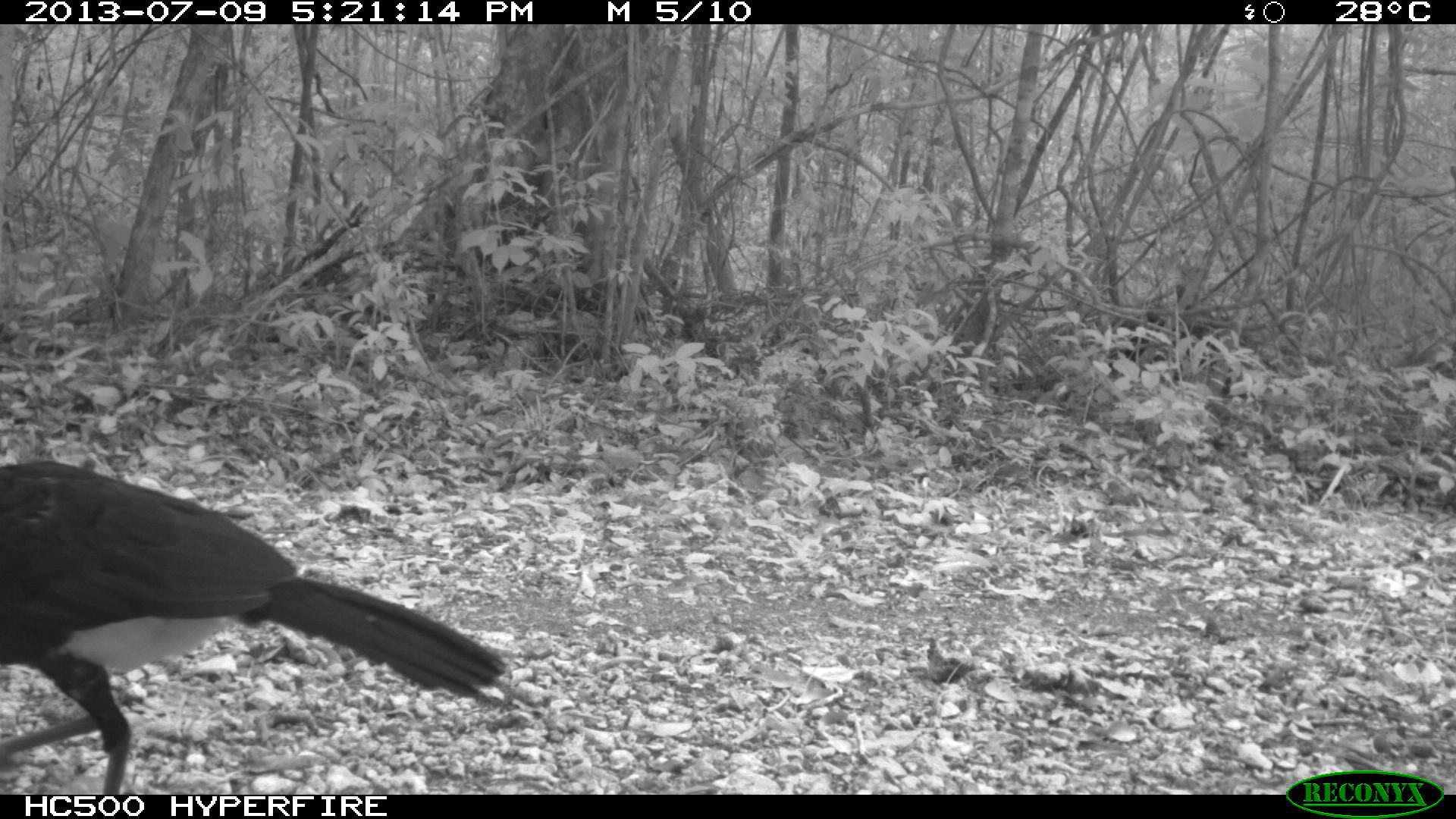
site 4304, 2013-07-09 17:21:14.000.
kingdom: Animalia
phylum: Chordata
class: Aves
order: Galliformes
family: Cracidae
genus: Crax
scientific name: Crax rubra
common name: great curassow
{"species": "Crax rubra (great curassow)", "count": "1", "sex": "male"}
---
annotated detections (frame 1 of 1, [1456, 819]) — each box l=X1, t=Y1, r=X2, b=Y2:
crax rubra: l=0, t=446, r=506, b=792